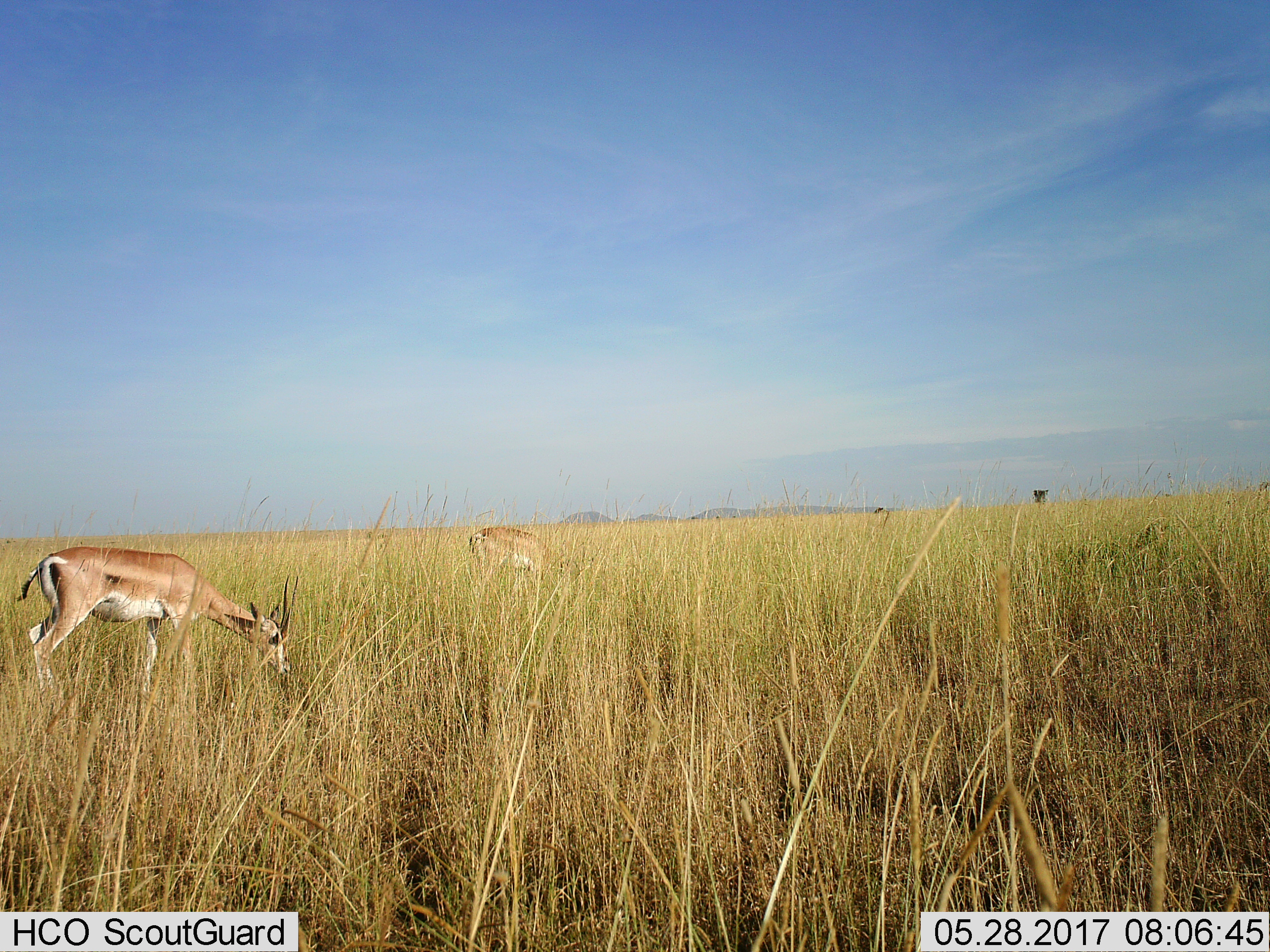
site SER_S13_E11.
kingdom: Animalia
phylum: Chordata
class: Mammalia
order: Artiodactyla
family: Bovidae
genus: Nanger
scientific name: Nanger granti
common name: grant's gazelle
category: gazellegrants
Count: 2.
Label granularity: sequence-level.